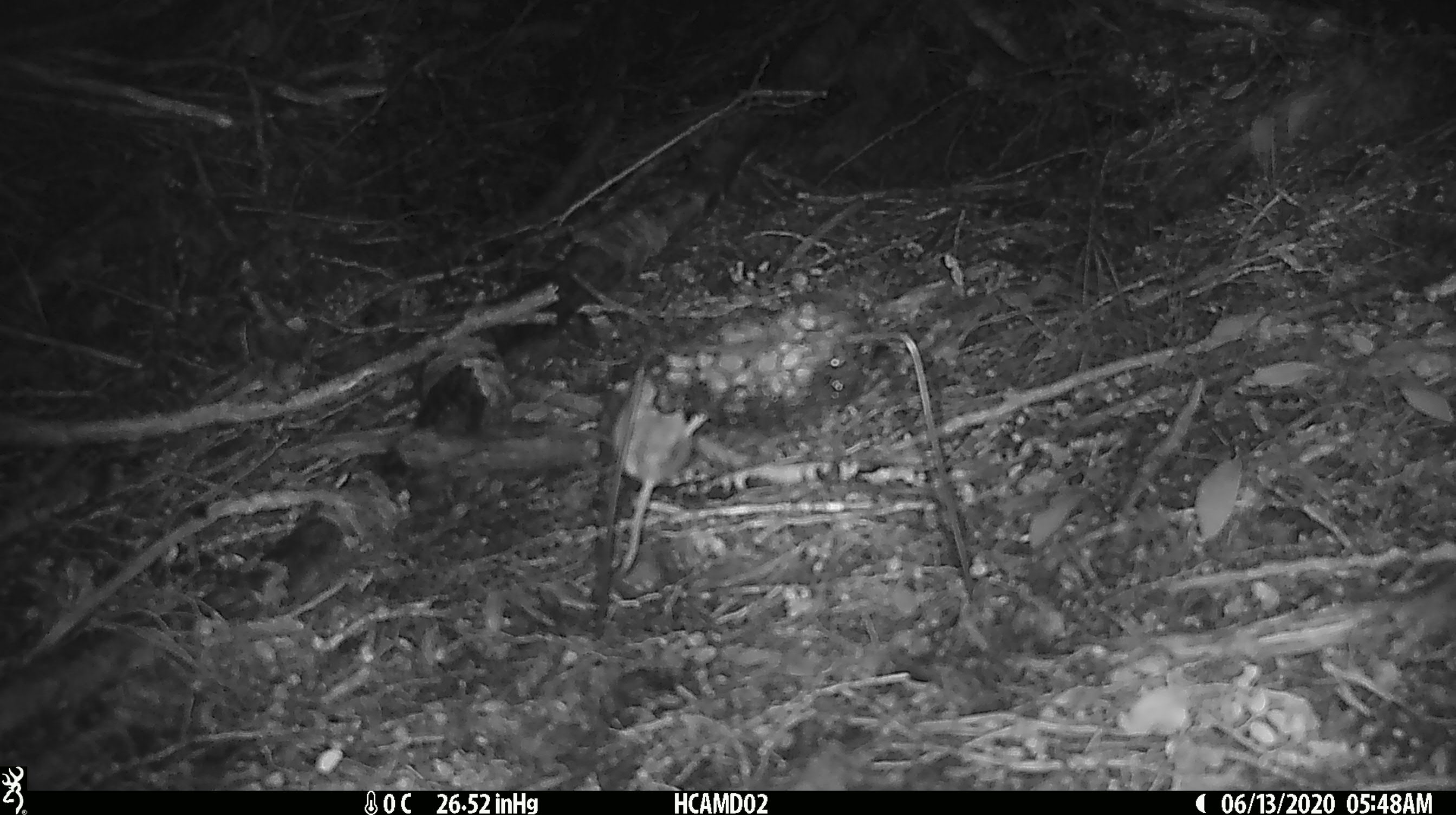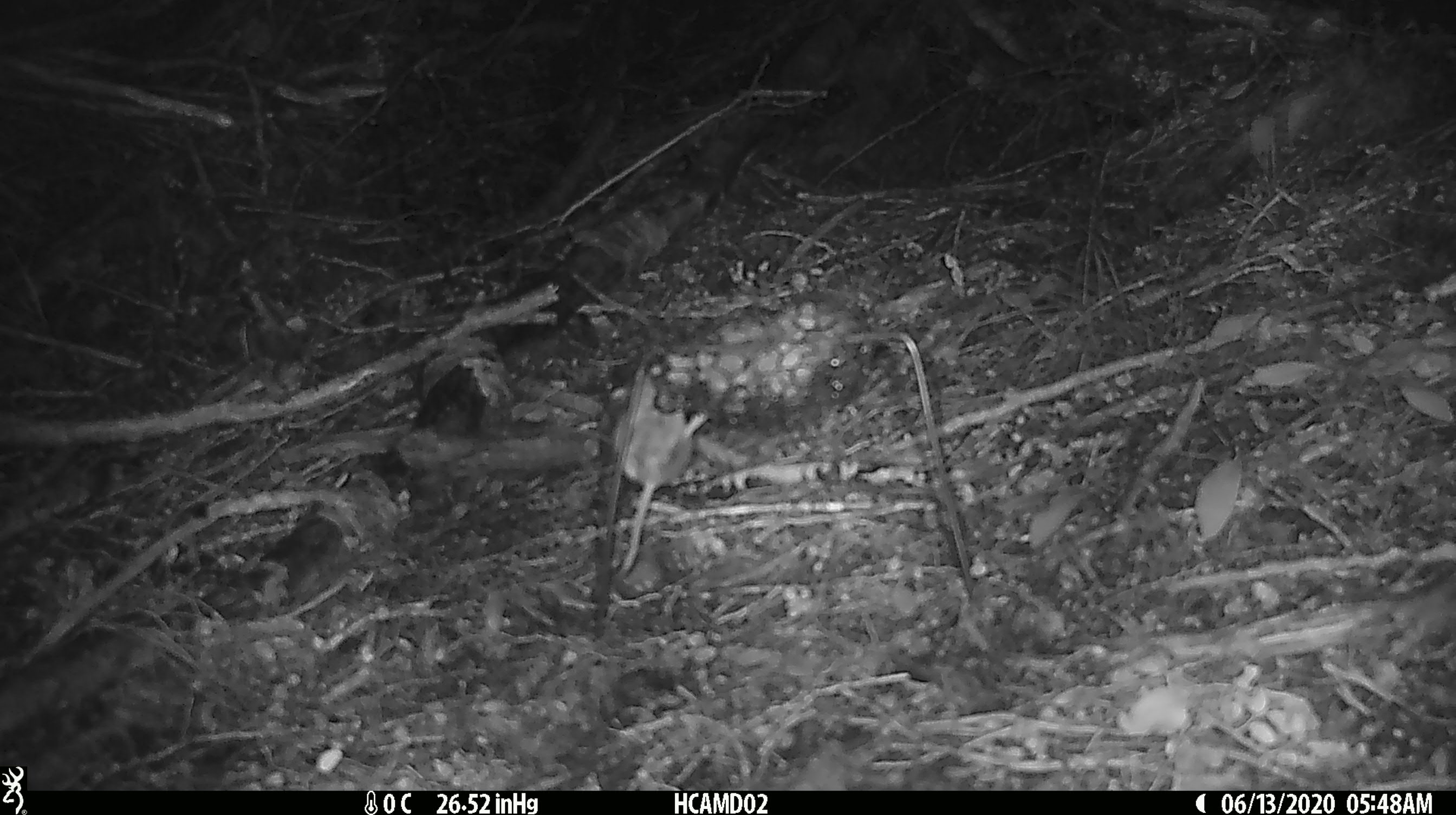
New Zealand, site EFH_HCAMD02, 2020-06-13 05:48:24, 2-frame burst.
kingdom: Animalia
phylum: Chordata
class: Mammalia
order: Rodentia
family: Muridae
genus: Mus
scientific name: Mus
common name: mouse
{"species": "mouse (Mus)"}